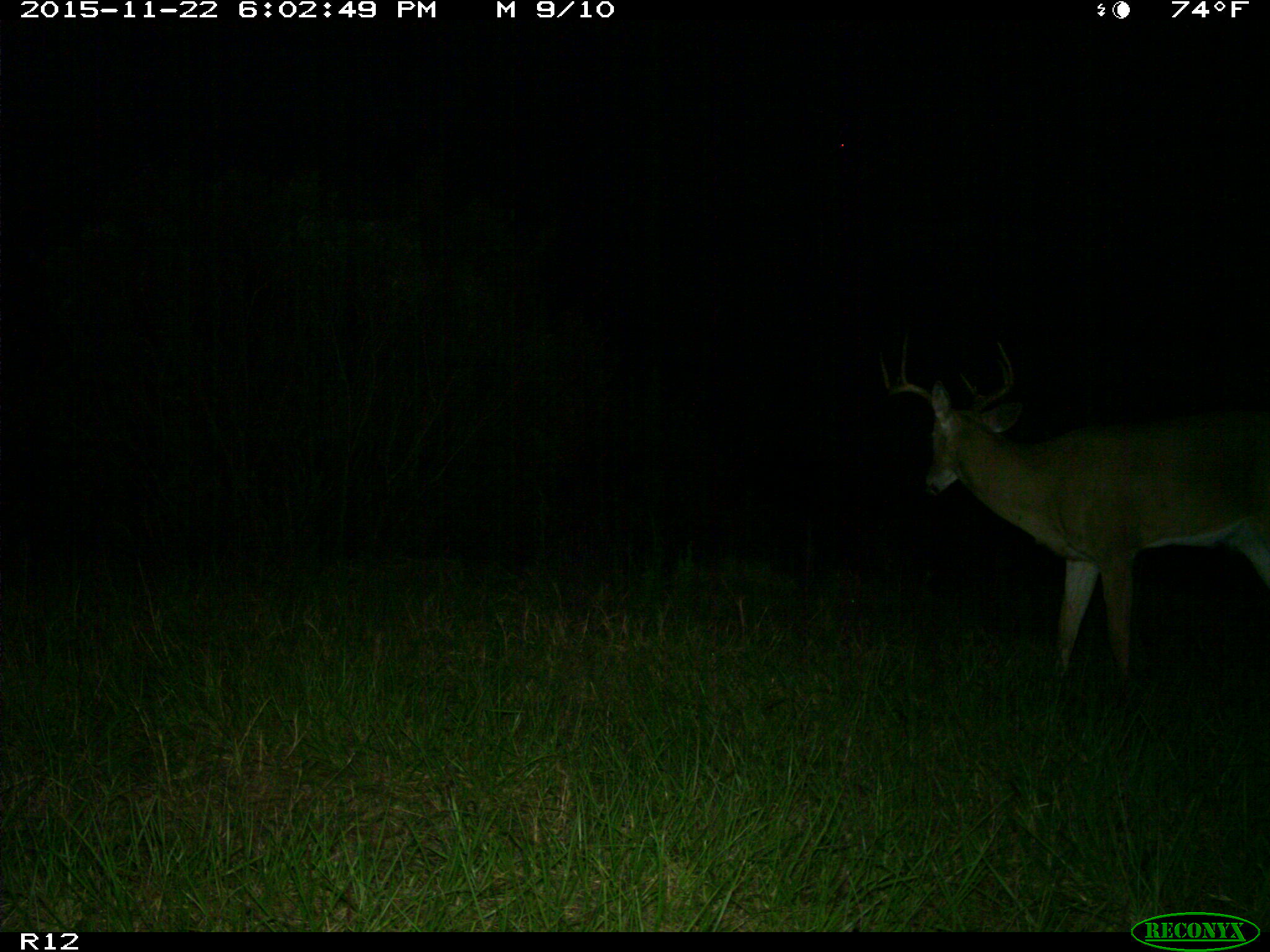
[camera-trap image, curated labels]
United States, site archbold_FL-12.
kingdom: Animalia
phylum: Chordata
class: Mammalia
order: Artiodactyla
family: Cervidae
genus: Odocoileus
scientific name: Odocoileus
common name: deer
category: unidentified deer